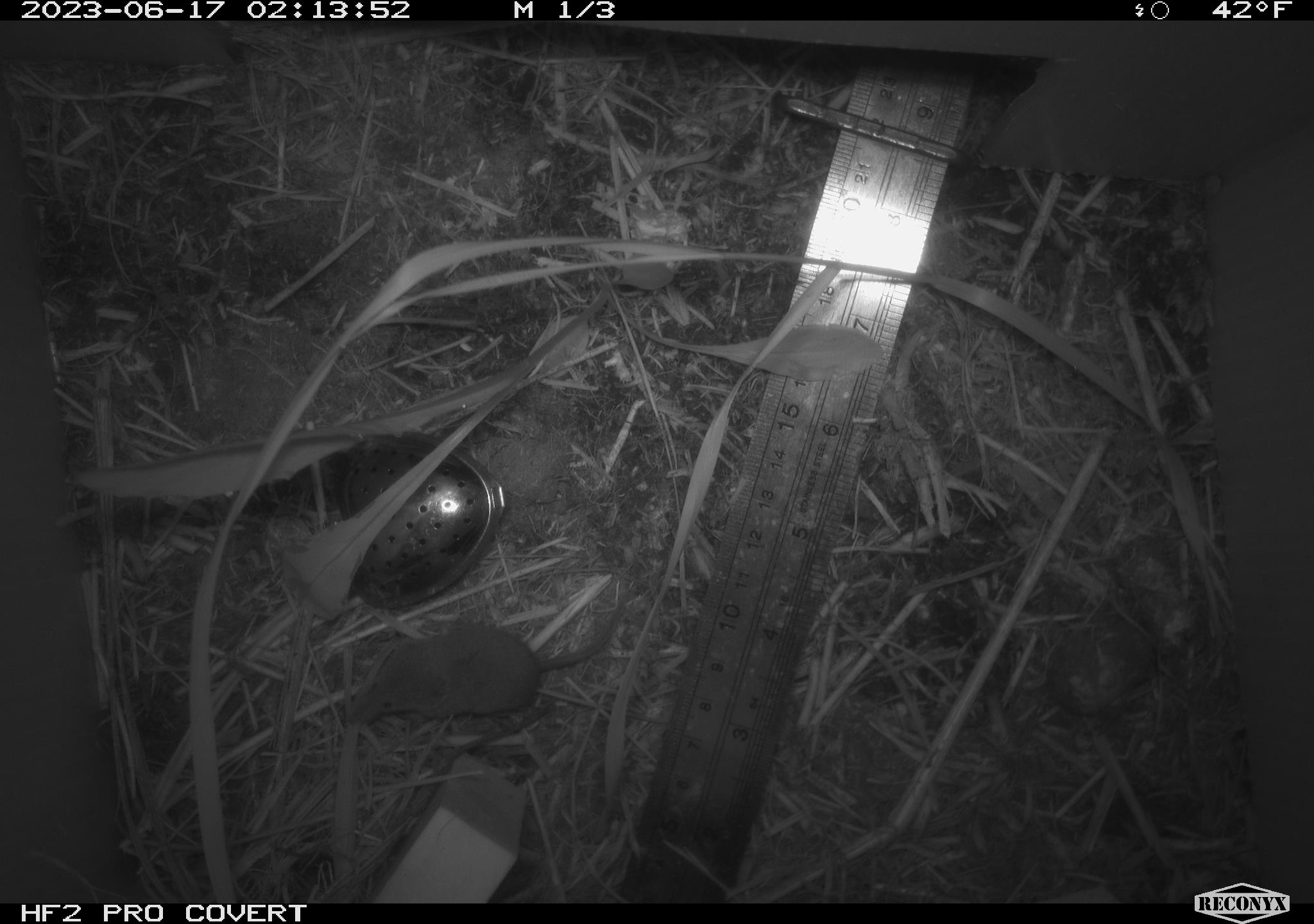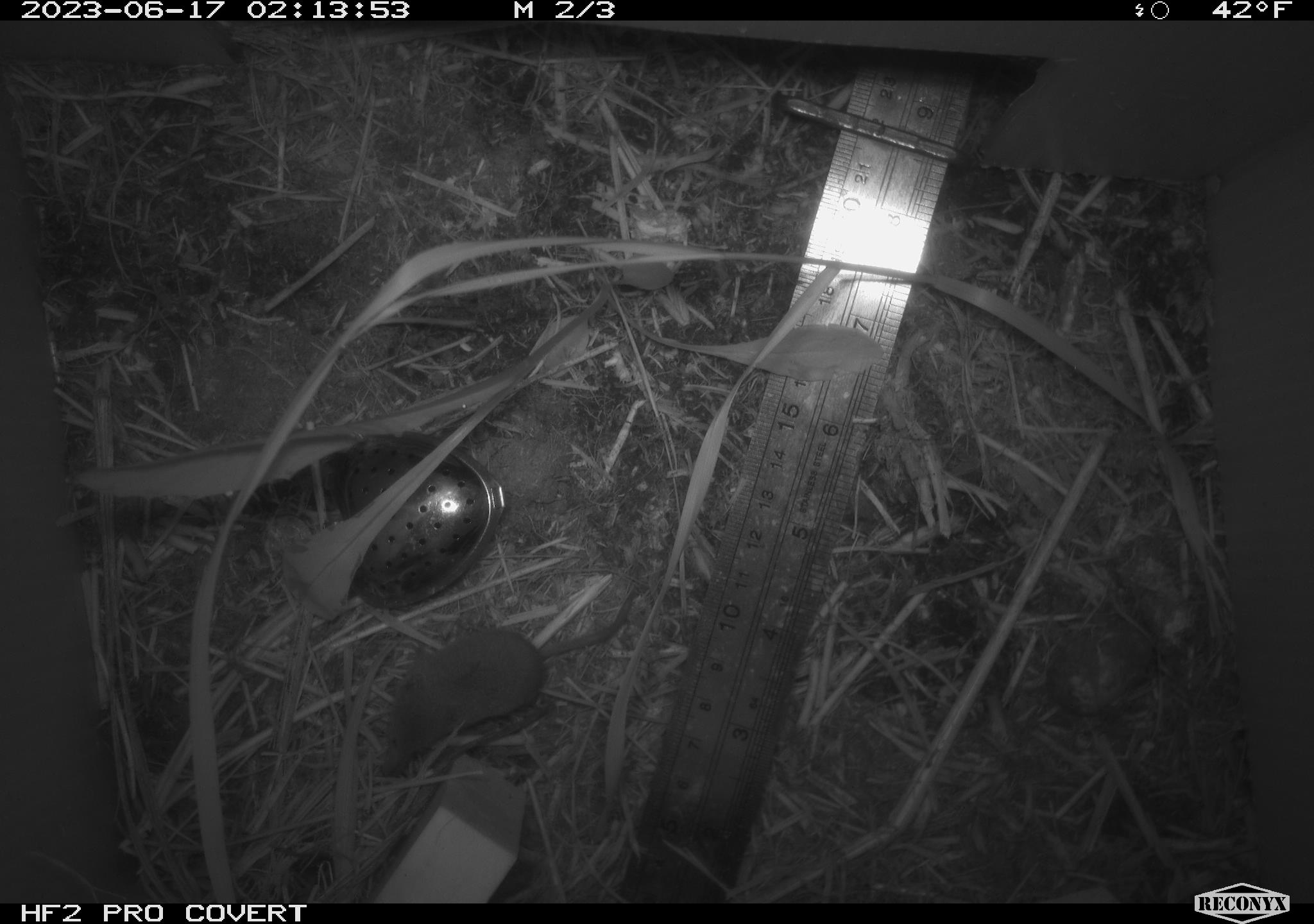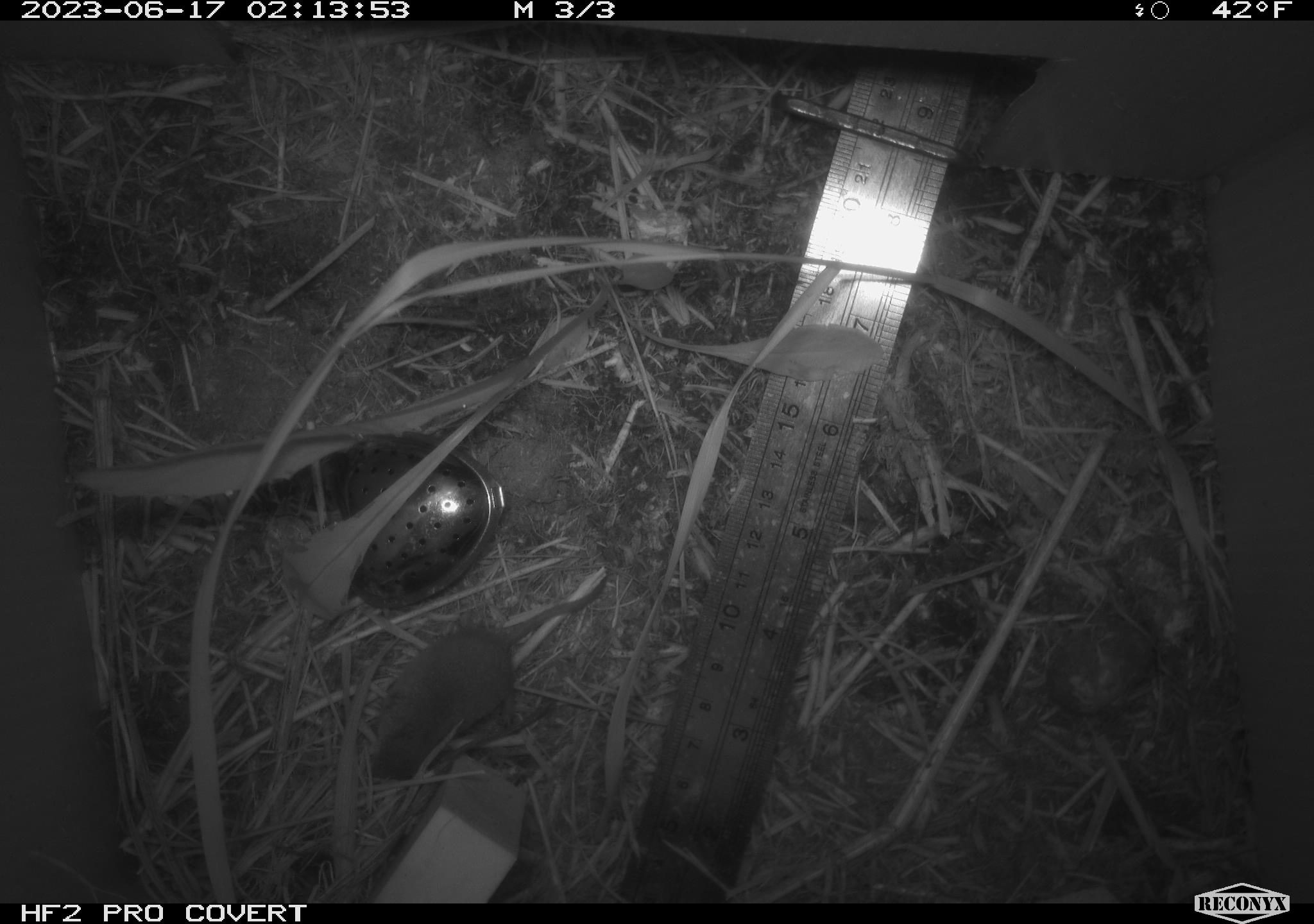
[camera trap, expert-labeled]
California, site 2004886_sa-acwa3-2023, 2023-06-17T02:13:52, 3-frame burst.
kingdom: Animalia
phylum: Chordata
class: Mammalia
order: Eulipotyphla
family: Soricidae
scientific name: Soricidae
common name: shrews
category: soricidae family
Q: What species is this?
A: Soricidae family (shrews) (Soricidae).